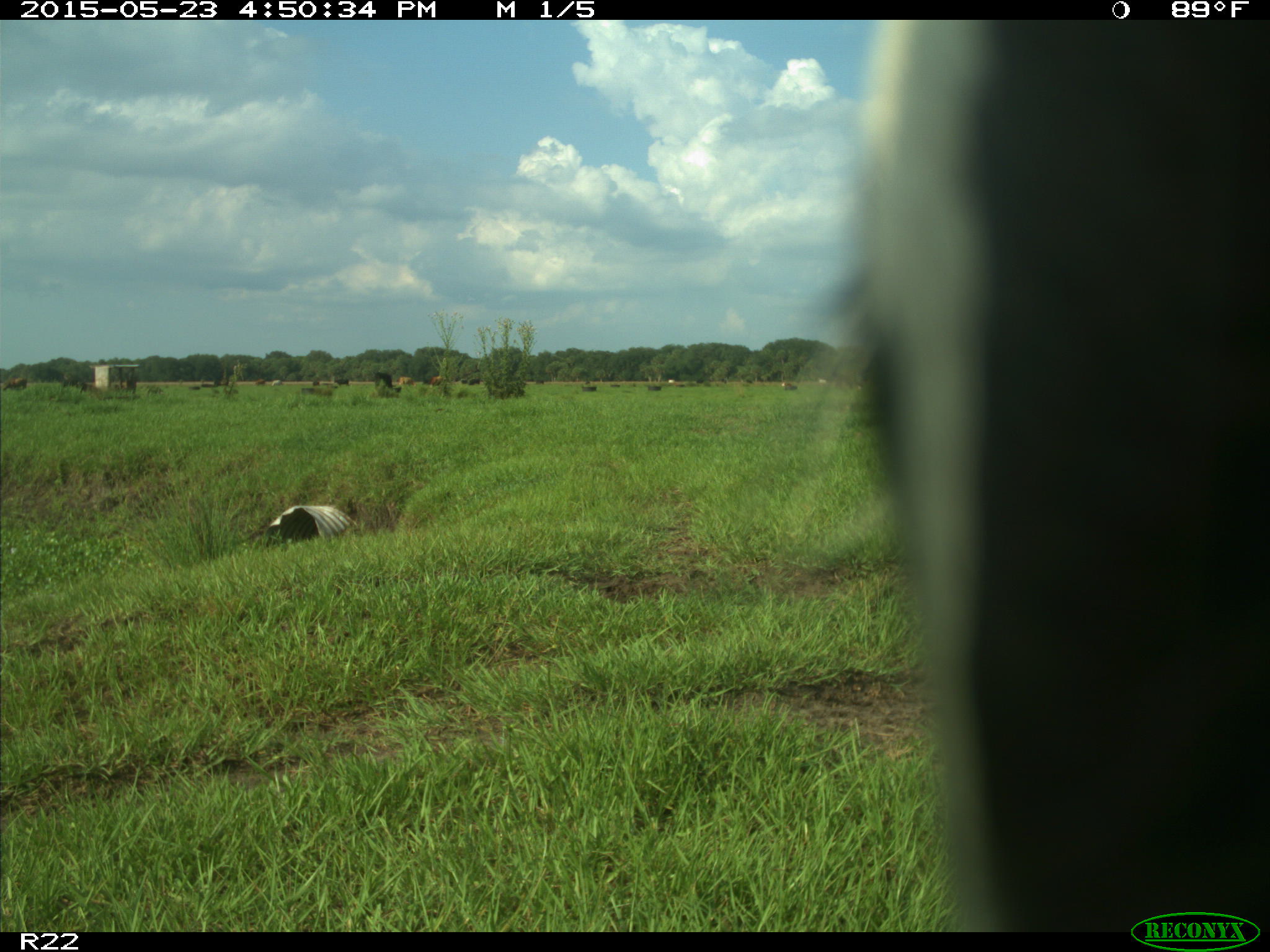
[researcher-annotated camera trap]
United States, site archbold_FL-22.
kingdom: Animalia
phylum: Chordata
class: Mammalia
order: Artiodactyla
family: Bovidae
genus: Bos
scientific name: Bos taurus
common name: domestic cow